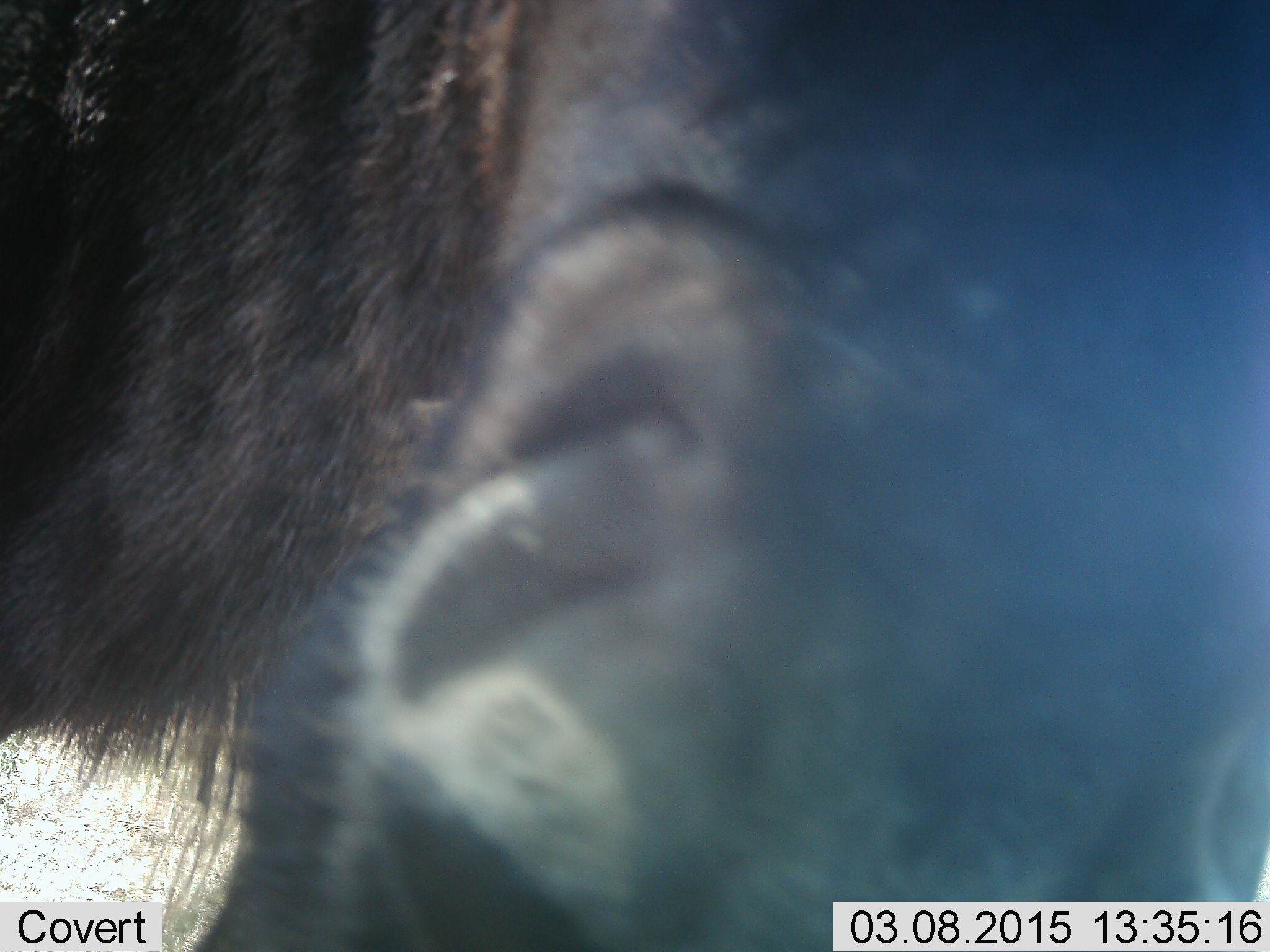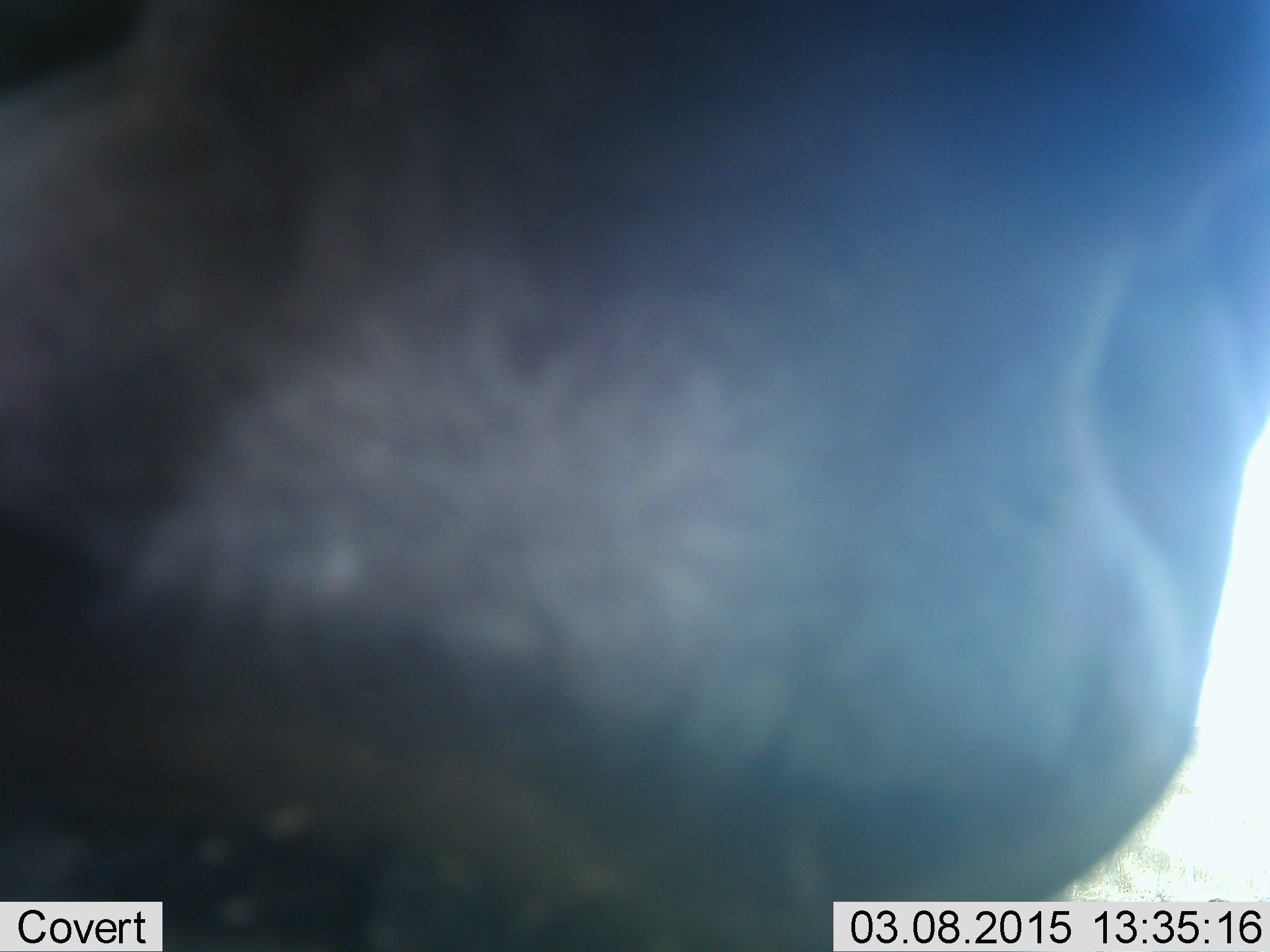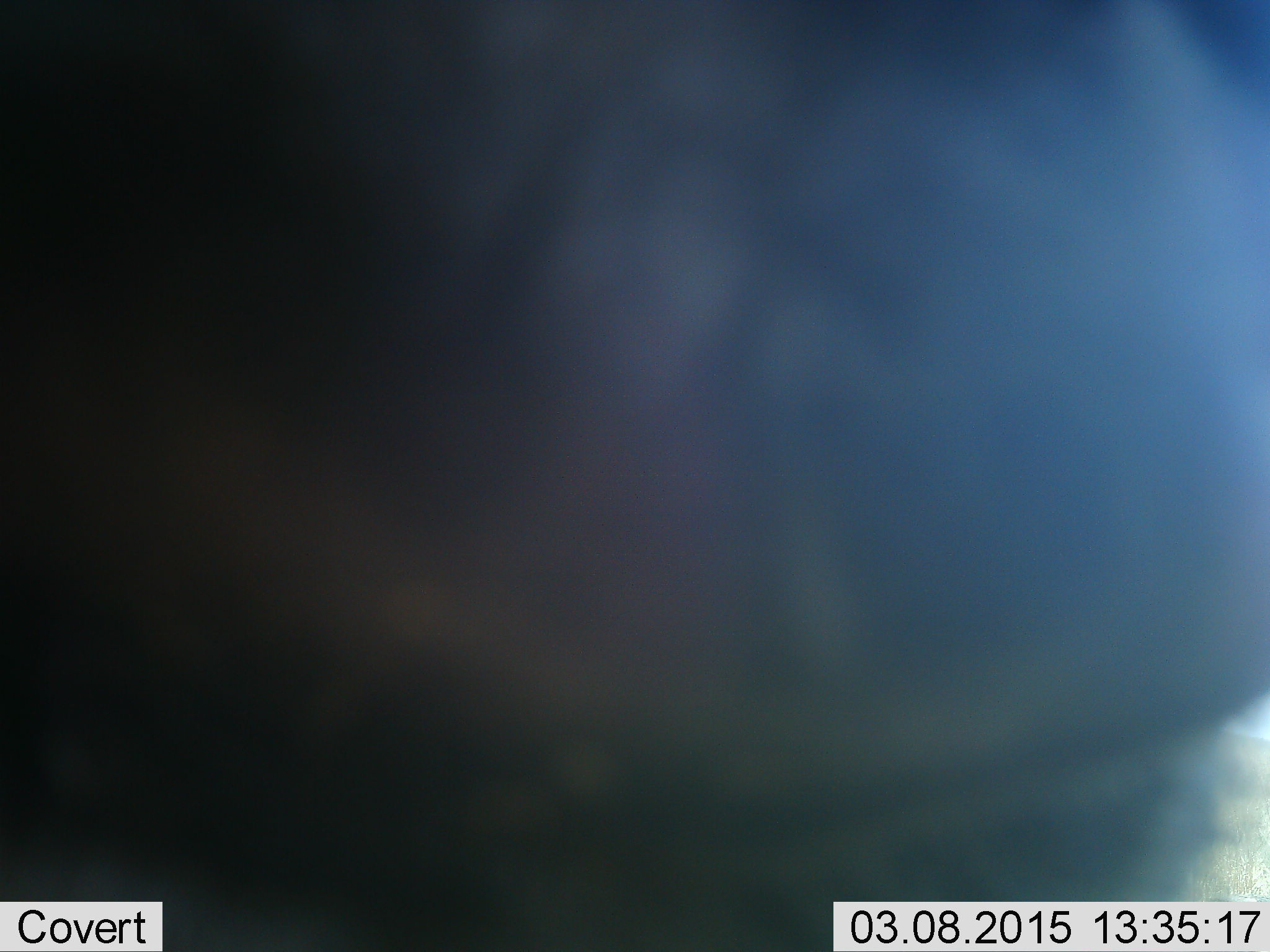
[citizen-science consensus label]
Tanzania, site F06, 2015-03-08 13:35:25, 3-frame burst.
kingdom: Animalia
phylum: Chordata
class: Mammalia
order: Artiodactyla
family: Bovidae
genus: Connochaetes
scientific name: Connochaetes taurinus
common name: blue wildebeest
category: wildebeest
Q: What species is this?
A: Wildebeest (blue wildebeest) (Connochaetes taurinus).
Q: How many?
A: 1.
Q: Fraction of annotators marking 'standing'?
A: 80%.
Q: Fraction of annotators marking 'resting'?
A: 0%.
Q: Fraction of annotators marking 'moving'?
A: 30%.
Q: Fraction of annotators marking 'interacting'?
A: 0%.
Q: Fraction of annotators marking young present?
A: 0%.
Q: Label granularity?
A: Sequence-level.